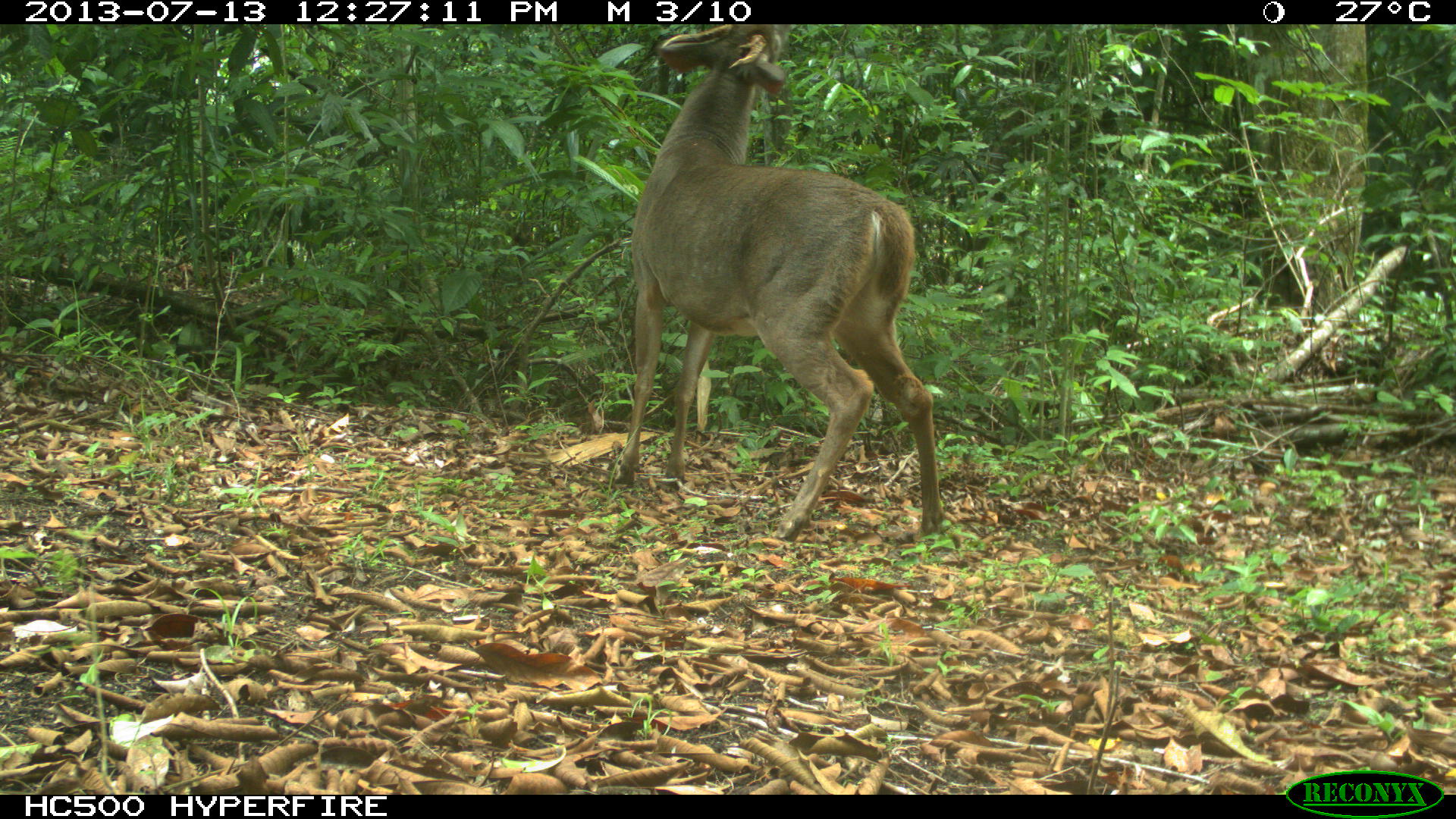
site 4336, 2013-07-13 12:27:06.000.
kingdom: Animalia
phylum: Chordata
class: Mammalia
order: Artiodactyla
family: Cervidae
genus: Odocoileus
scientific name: Odocoileus virginianus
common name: white-tailed deer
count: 1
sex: male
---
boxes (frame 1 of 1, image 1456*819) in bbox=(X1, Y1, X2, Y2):
odocoileus virginianus: bbox=(616, 24, 940, 542)